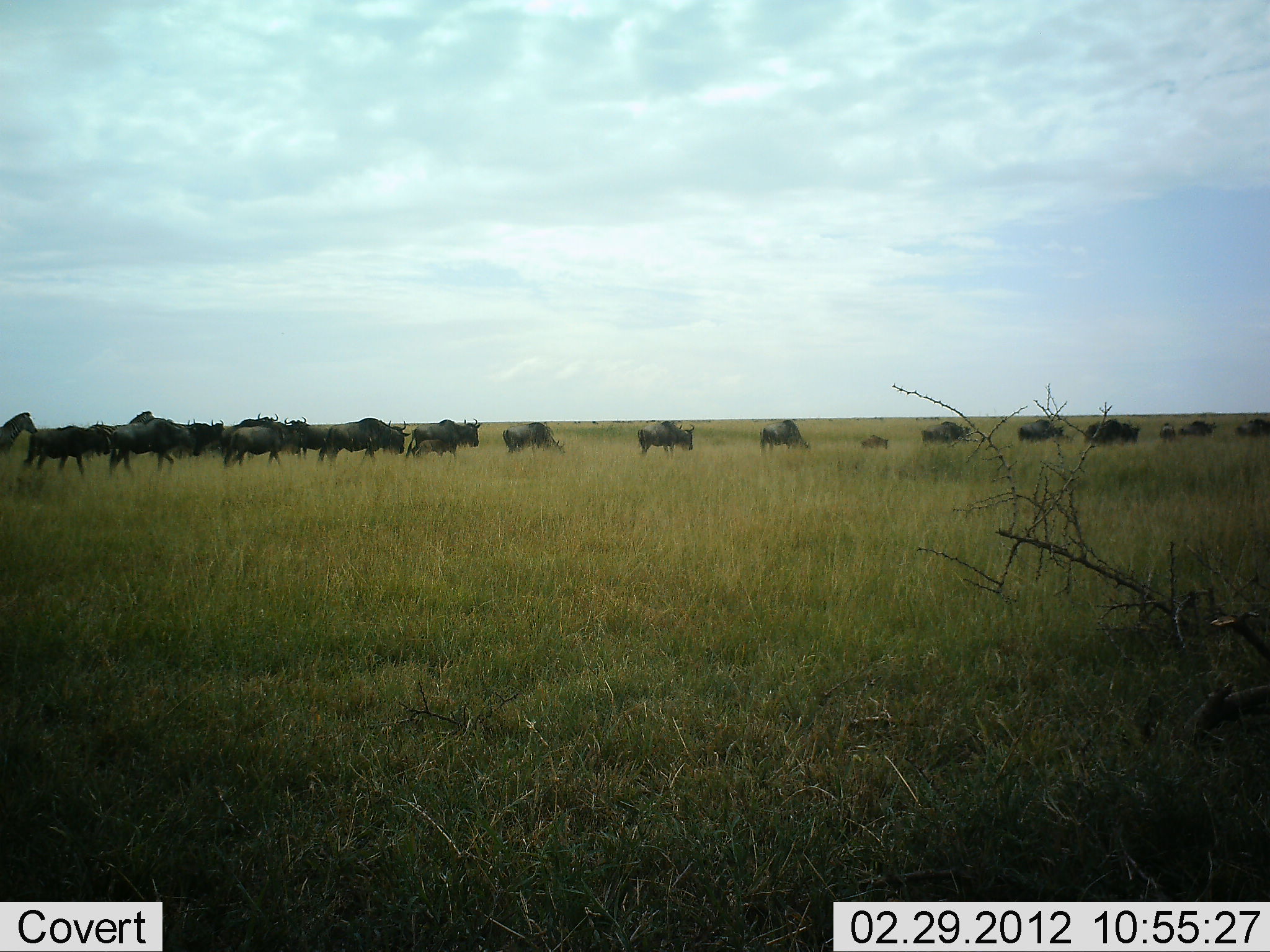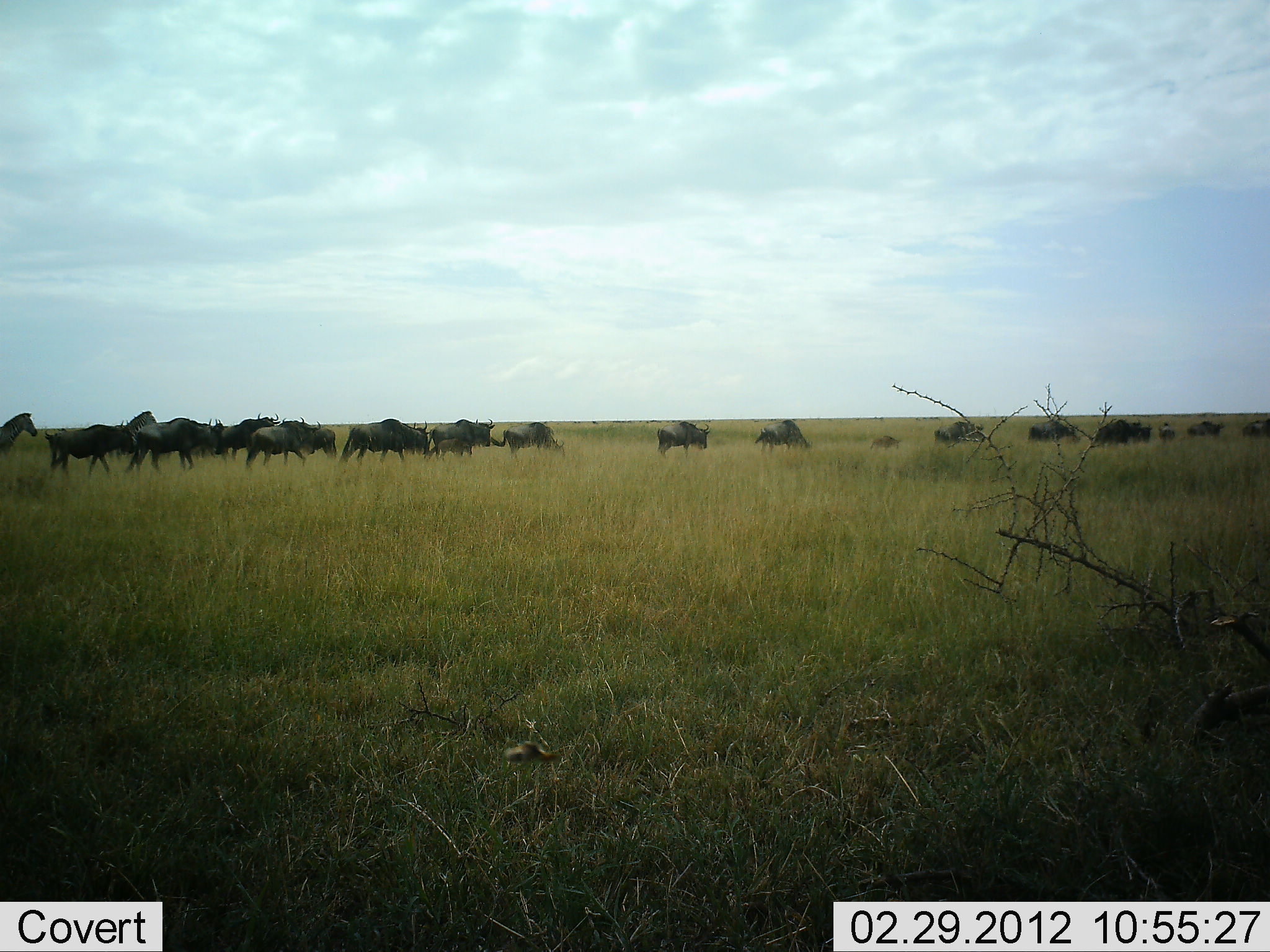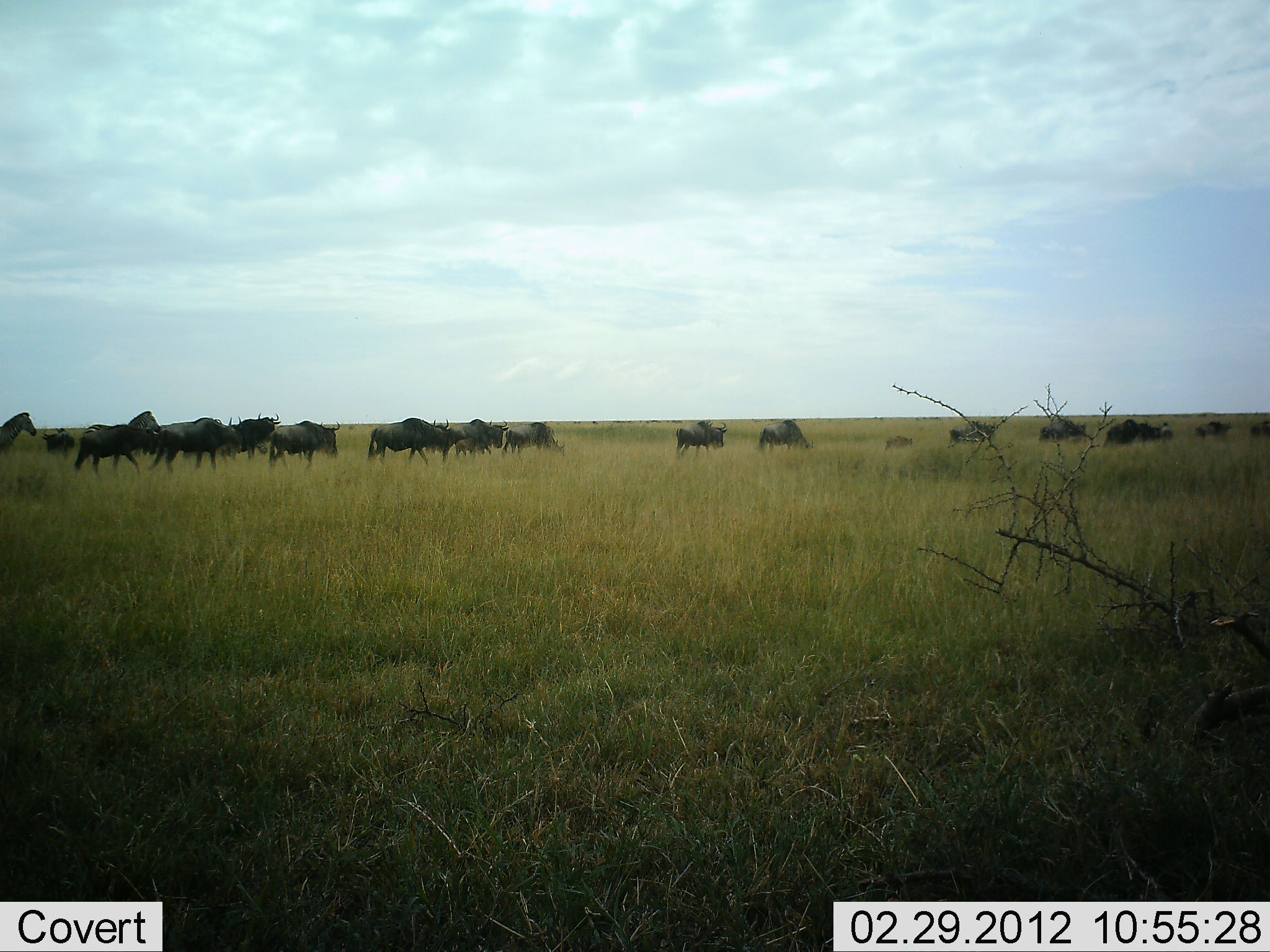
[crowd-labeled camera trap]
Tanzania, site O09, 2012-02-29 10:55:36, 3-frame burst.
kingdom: Animalia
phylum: Chordata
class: Mammalia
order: Artiodactyla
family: Bovidae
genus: Connochaetes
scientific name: Connochaetes taurinus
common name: blue wildebeest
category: wildebeest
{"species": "wildebeest (blue wildebeest) (Connochaetes taurinus)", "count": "11-50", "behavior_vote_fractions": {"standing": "9%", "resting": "0%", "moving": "97%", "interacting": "3%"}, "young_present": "22%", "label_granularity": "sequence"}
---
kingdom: Animalia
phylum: Chordata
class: Mammalia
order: Perissodactyla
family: Equidae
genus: Equus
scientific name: Equus quagga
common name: plains zebra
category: zebra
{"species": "zebra (plains zebra) (Equus quagga)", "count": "2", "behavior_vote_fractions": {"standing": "74%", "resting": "0%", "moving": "30%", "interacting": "0%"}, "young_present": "0%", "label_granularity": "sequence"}